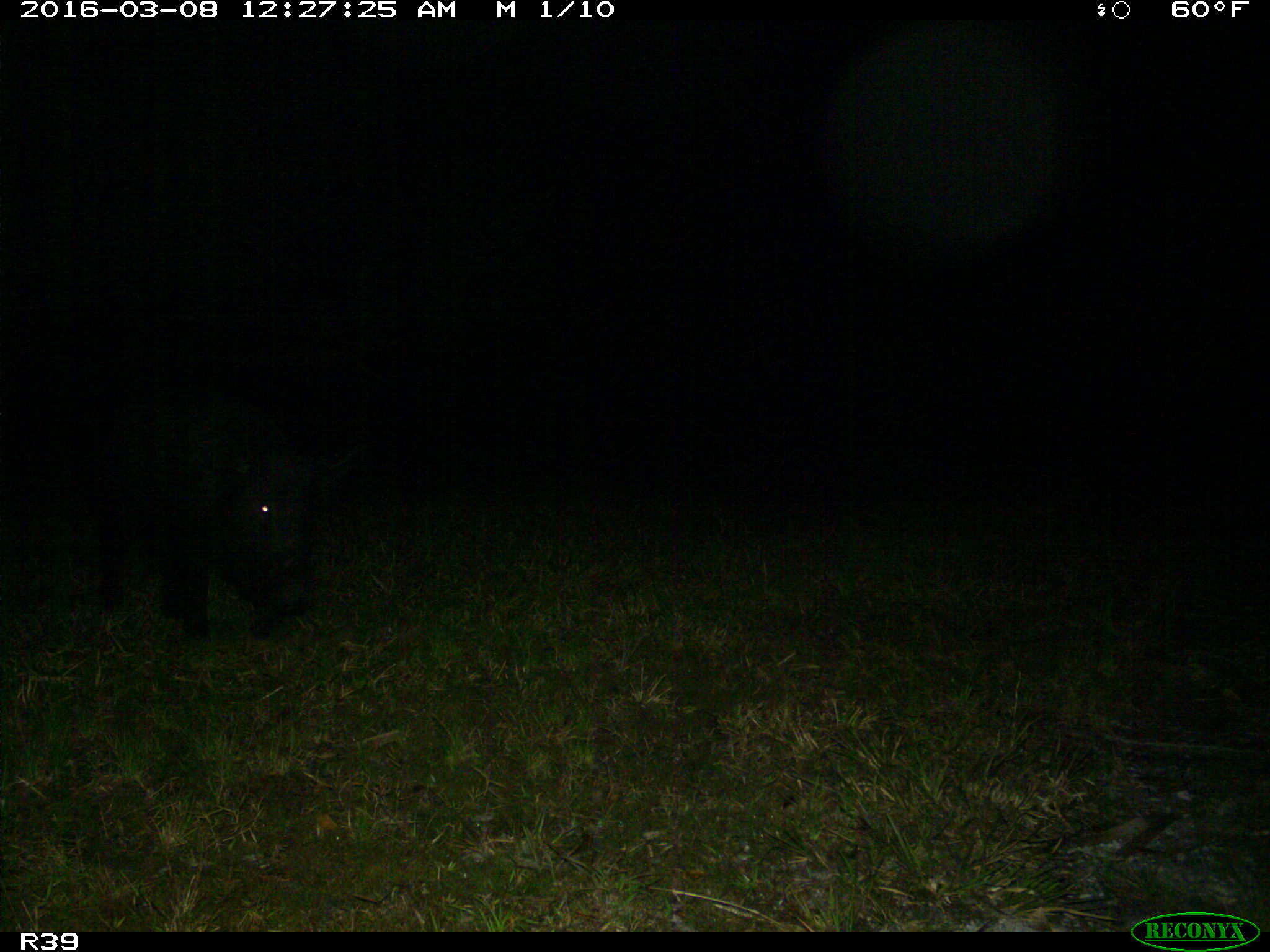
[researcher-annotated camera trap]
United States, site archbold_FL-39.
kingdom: Animalia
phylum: Chordata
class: Mammalia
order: Artiodactyla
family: Suidae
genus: Sus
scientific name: Sus scrofa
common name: wild boar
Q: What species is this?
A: Sus scrofa (wild boar).